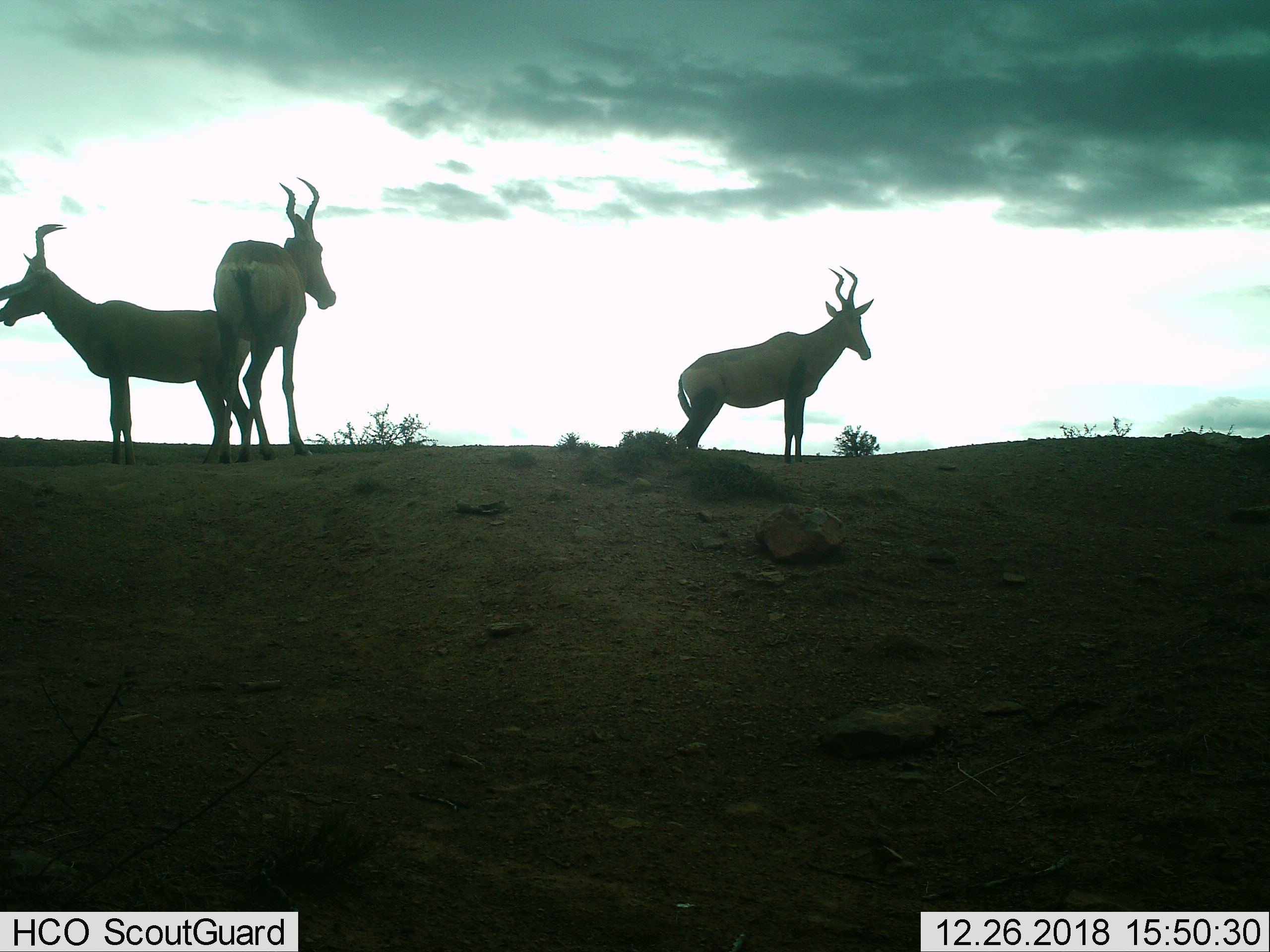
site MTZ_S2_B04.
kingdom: Animalia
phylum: Chordata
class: Mammalia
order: Artiodactyla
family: Bovidae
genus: Alcelaphus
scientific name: Alcelaphus buselaphus caama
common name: red hartebeest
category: hartebeestred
Hartebeestred (red hartebeest) (Alcelaphus buselaphus caama), count 3. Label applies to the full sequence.